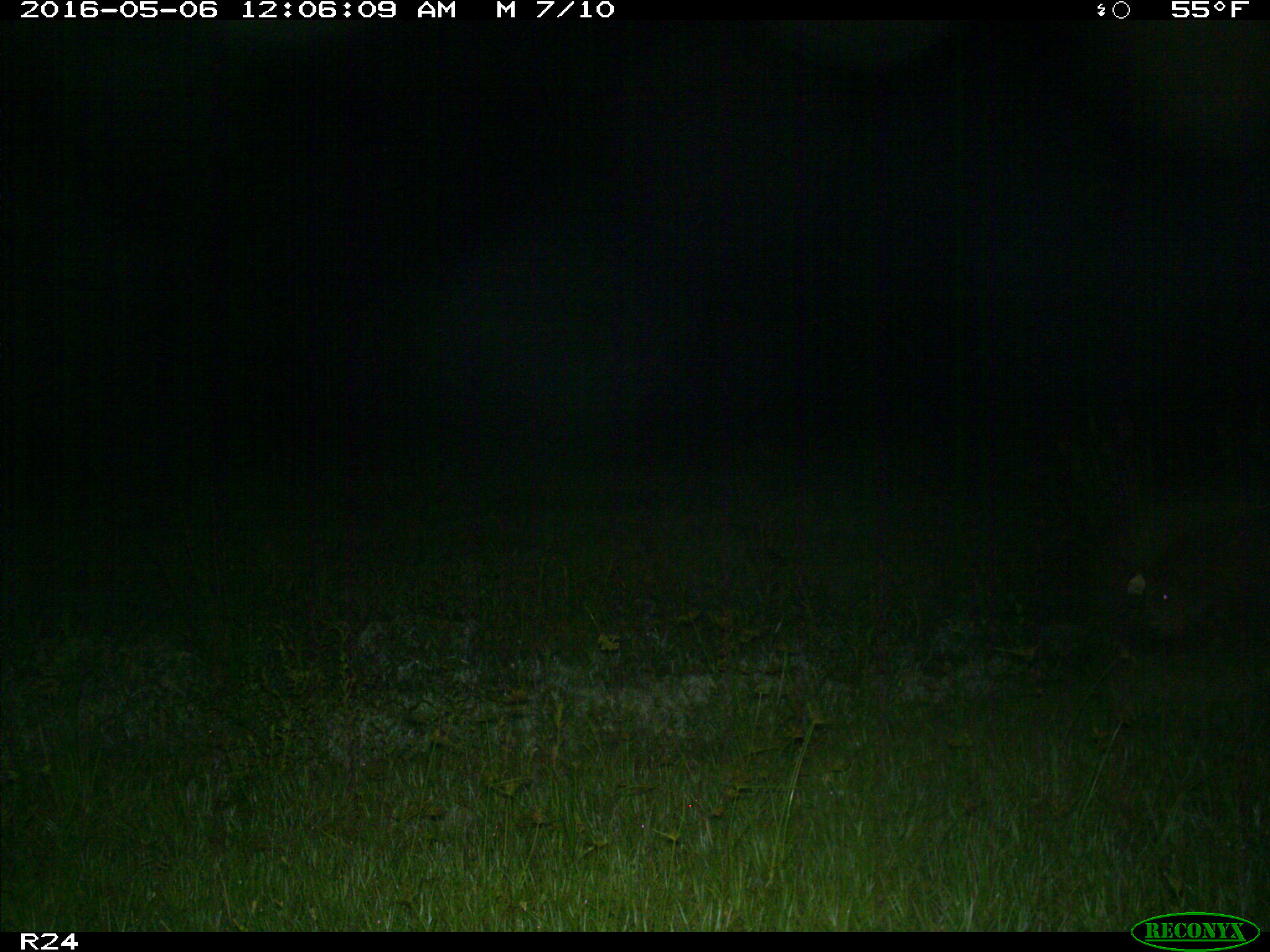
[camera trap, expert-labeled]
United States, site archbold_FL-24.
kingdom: Animalia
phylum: Chordata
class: Mammalia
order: Artiodactyla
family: Suidae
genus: Sus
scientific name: Sus scrofa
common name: wild boar